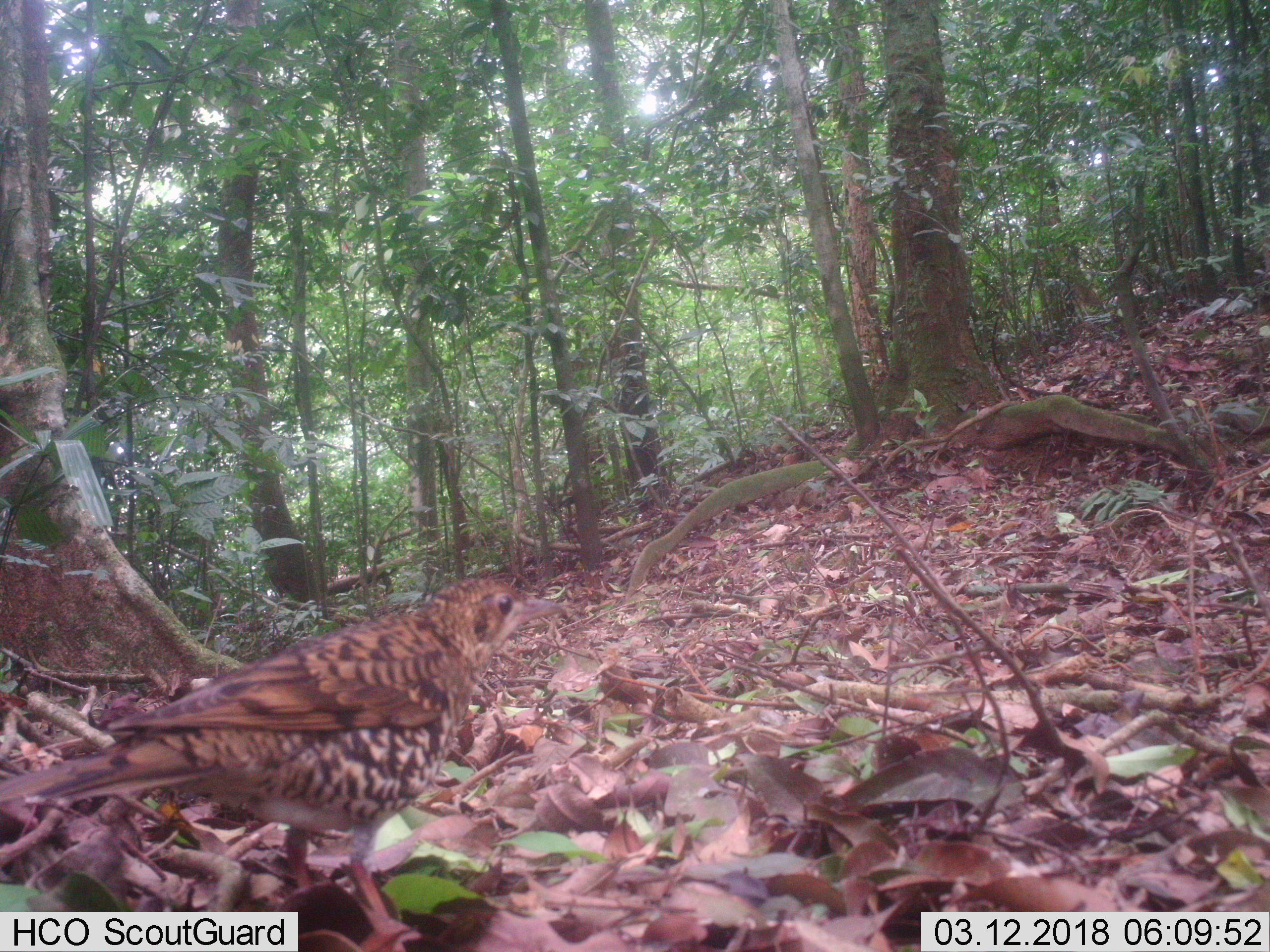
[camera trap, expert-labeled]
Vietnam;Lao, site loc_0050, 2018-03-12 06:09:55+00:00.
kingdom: Animalia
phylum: Chordata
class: Aves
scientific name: Aves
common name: bird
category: unidentified bird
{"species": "unidentified bird (bird) (Aves)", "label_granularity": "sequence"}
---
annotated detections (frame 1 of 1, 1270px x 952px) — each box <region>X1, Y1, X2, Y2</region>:
unidentified bird: <region>0, 575, 564, 921</region>